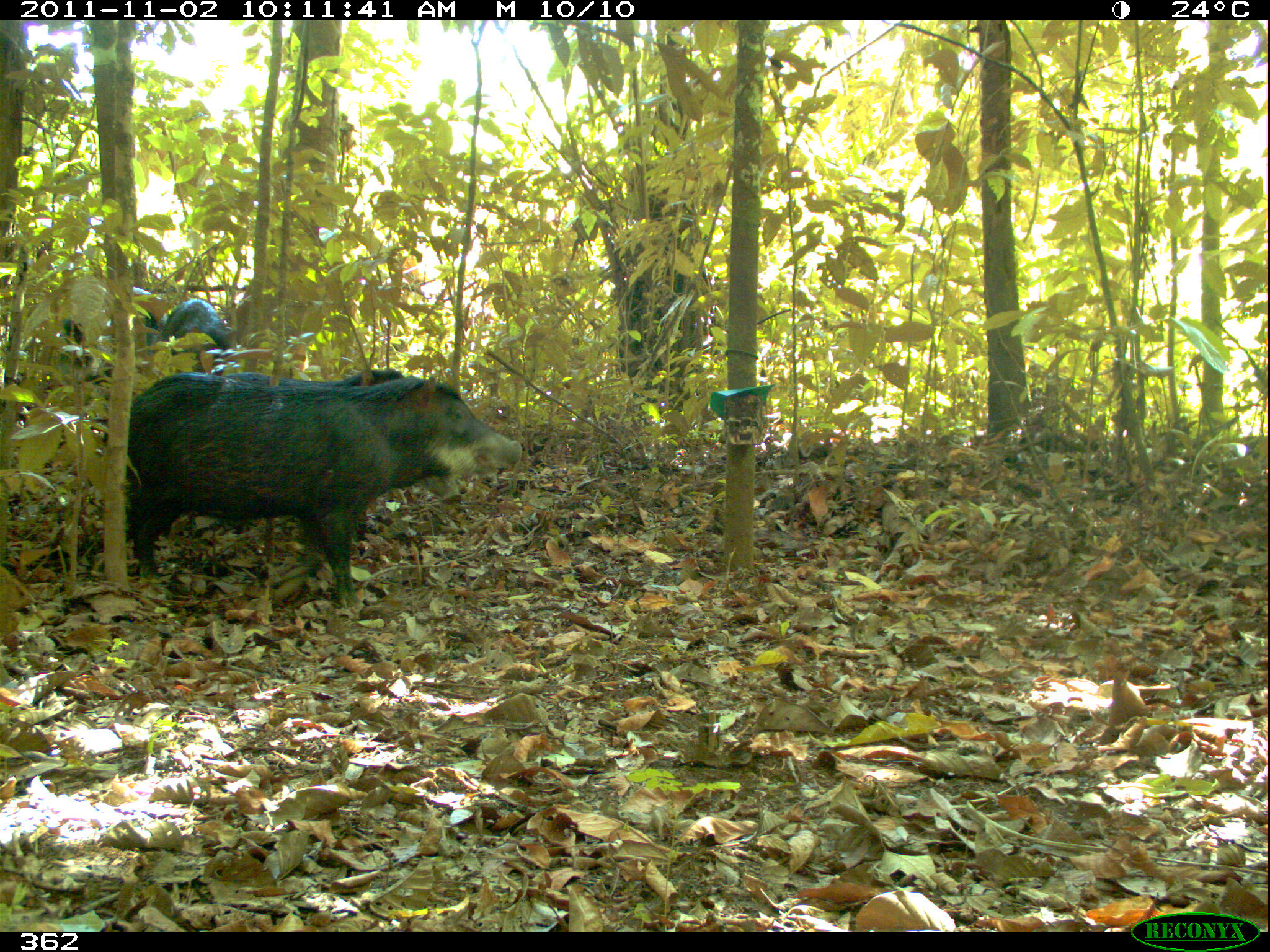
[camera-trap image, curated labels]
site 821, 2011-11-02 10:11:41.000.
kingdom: Animalia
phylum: Chordata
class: Mammalia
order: Artiodactyla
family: Tayassuidae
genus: Tayassu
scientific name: Tayassu pecari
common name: white-lipped peccary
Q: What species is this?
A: Tayassu pecari (white-lipped peccary).